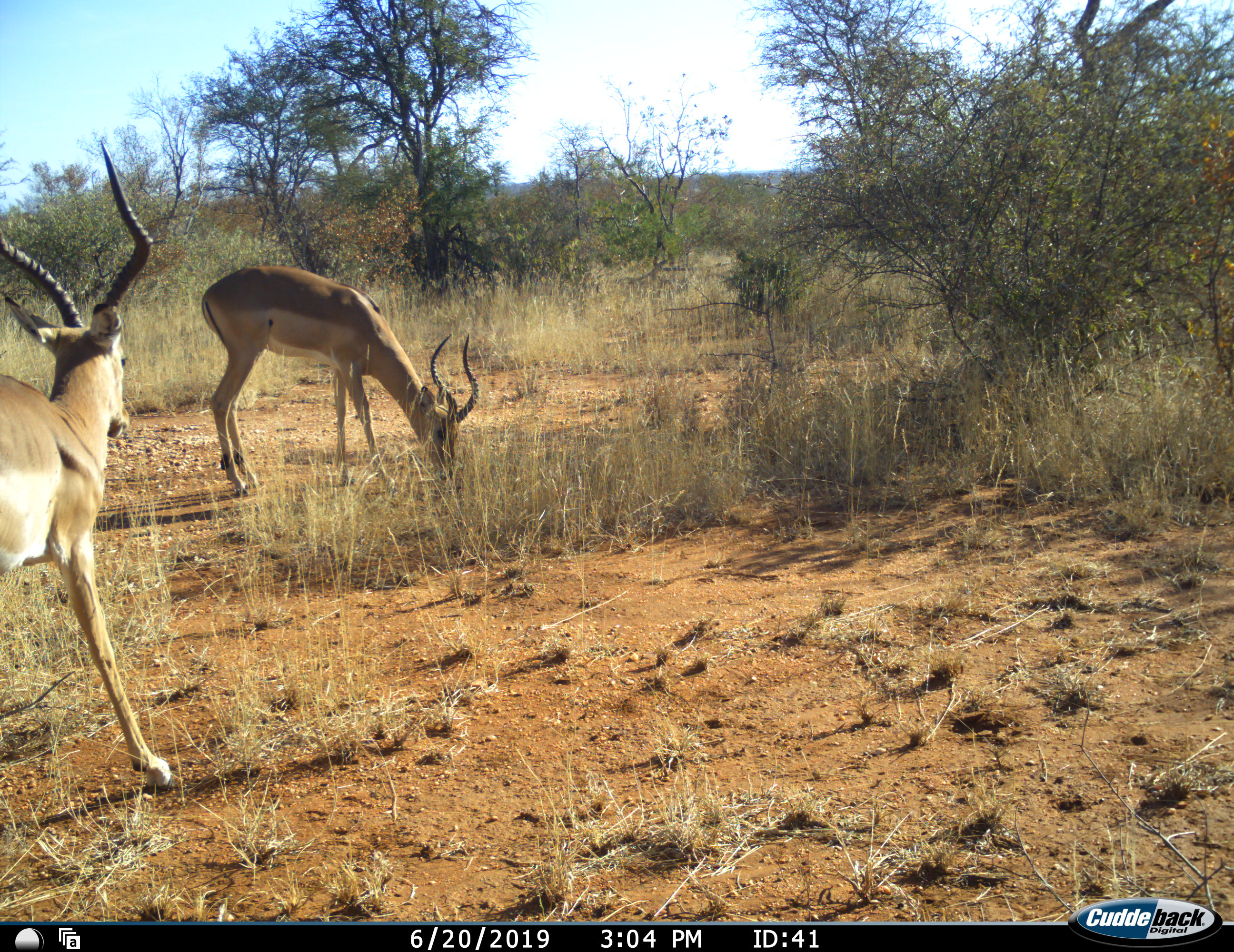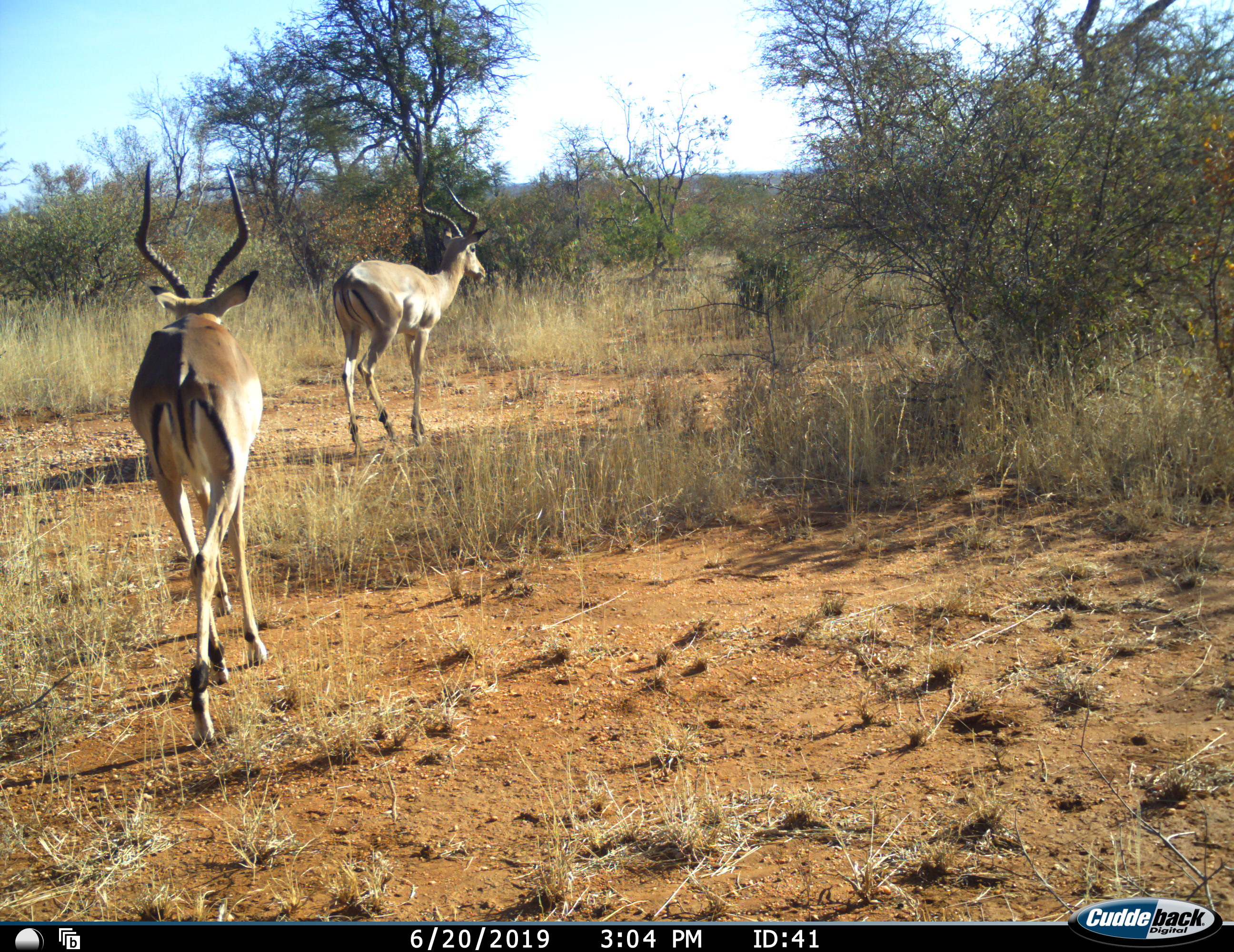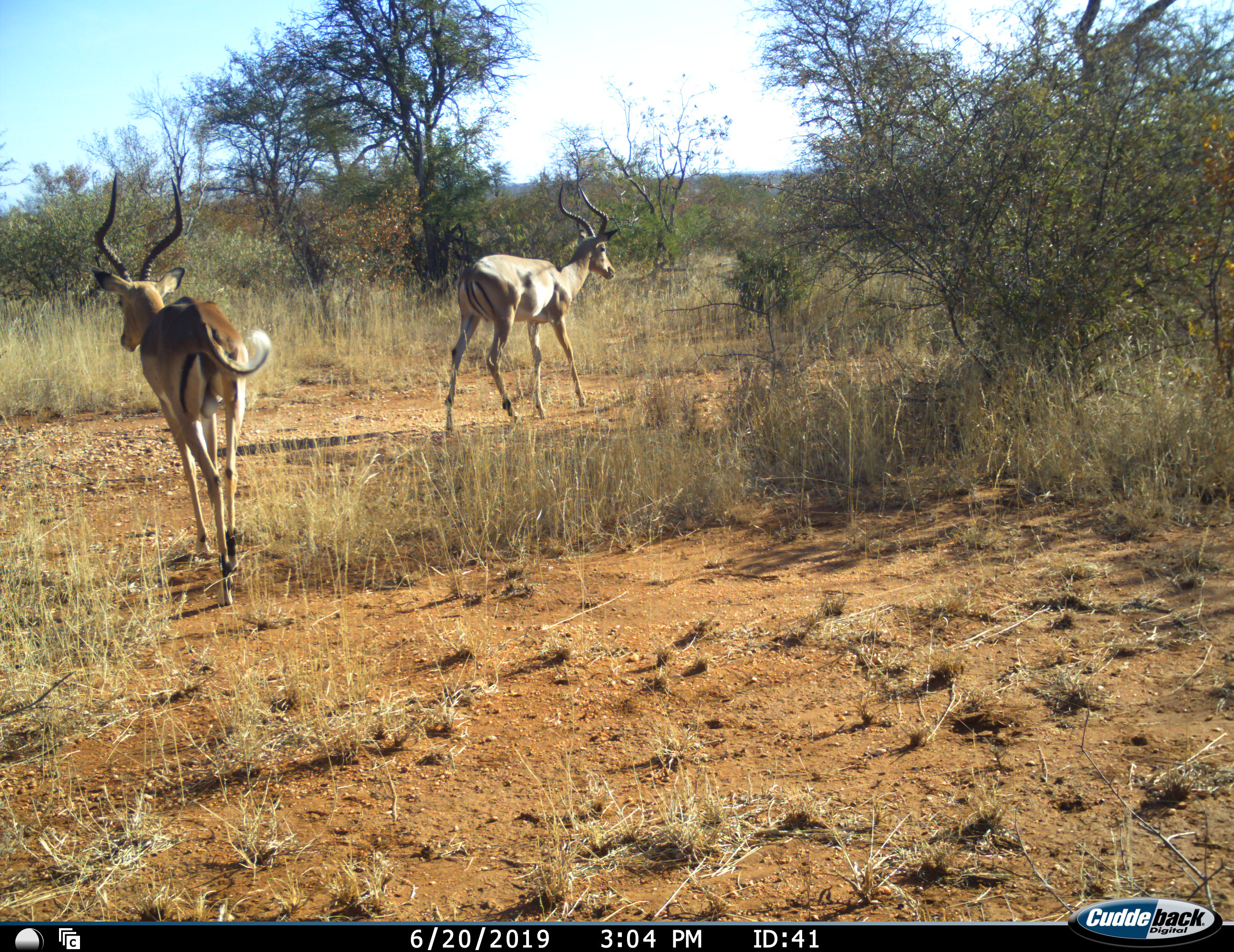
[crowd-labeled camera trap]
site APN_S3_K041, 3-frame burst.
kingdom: Animalia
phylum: Chordata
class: Mammalia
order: Artiodactyla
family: Bovidae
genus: Aepyceros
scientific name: Aepyceros melampus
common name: impala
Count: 2.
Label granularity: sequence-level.